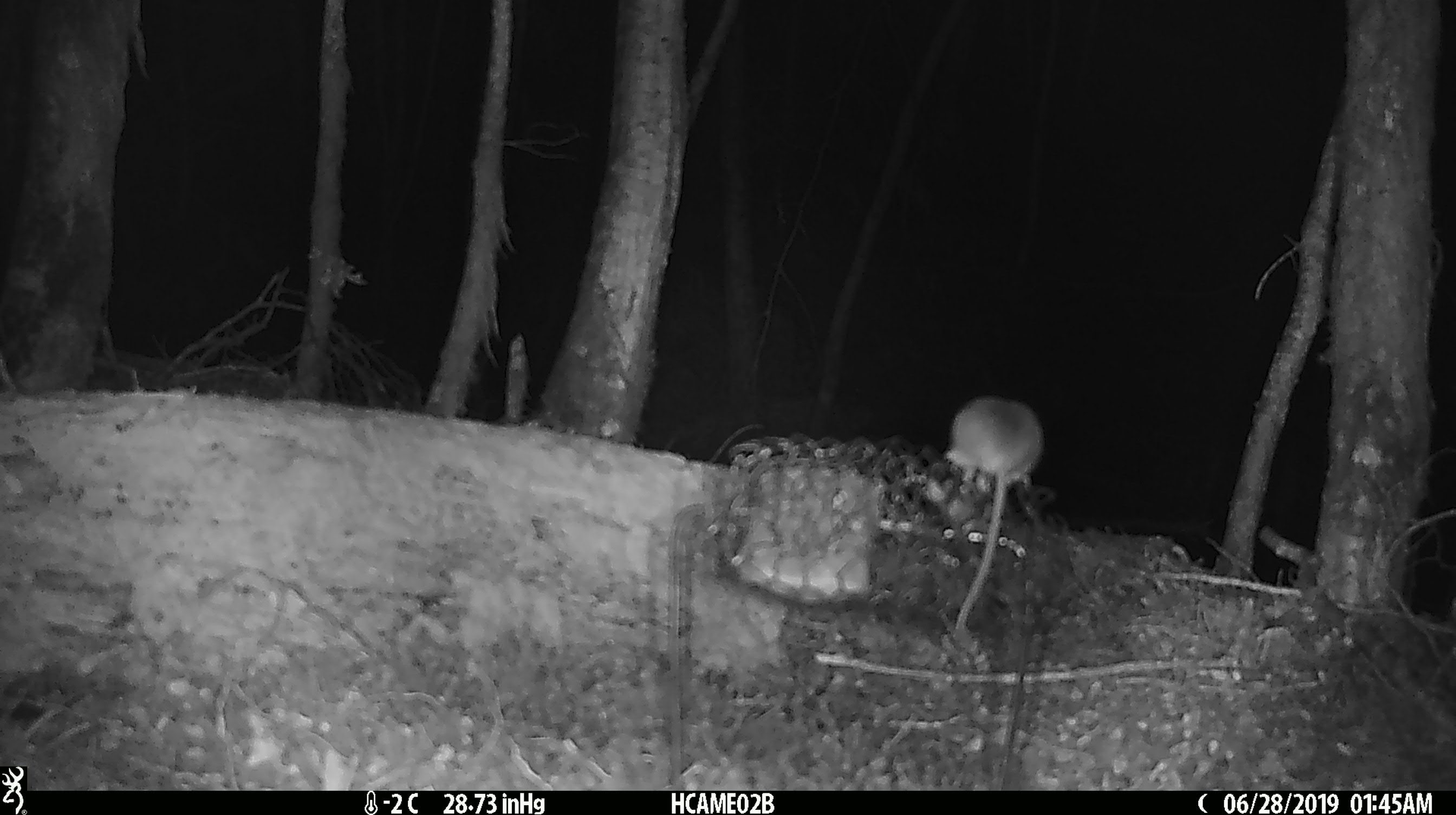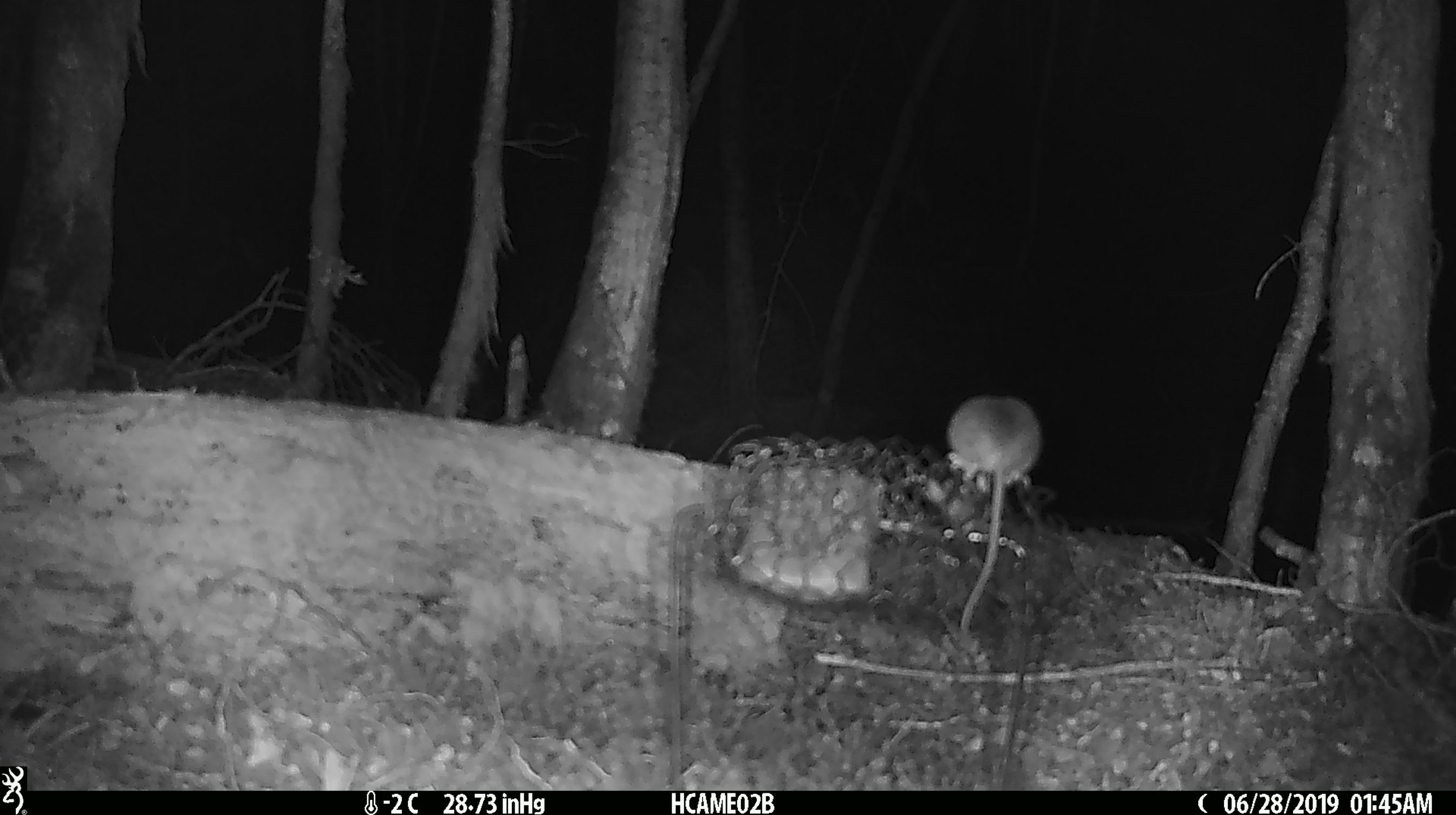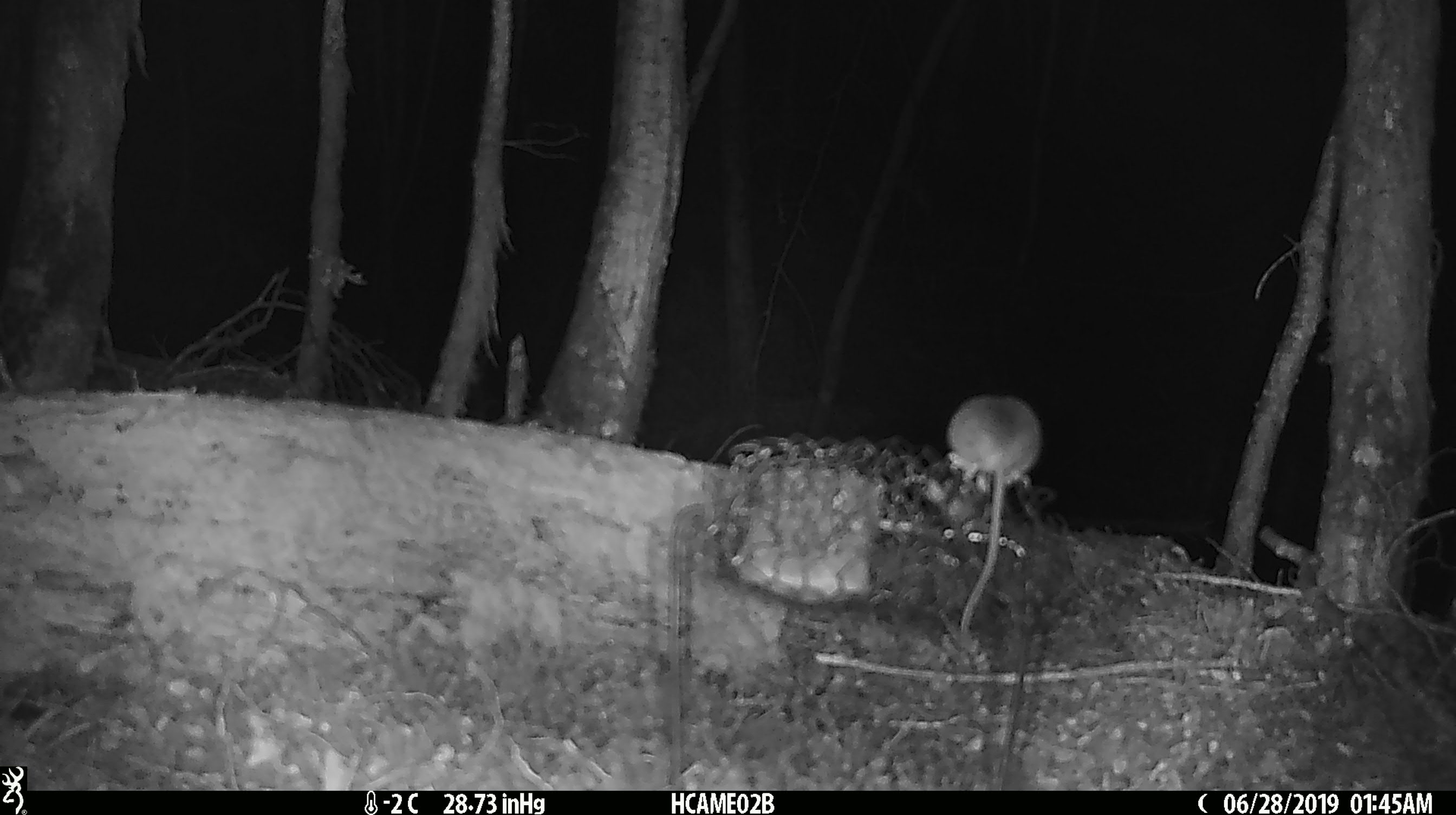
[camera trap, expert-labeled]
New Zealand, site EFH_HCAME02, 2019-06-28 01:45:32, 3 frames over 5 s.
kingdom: Animalia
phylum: Chordata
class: Mammalia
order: Rodentia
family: Muridae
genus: Mus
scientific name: Mus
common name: mouse